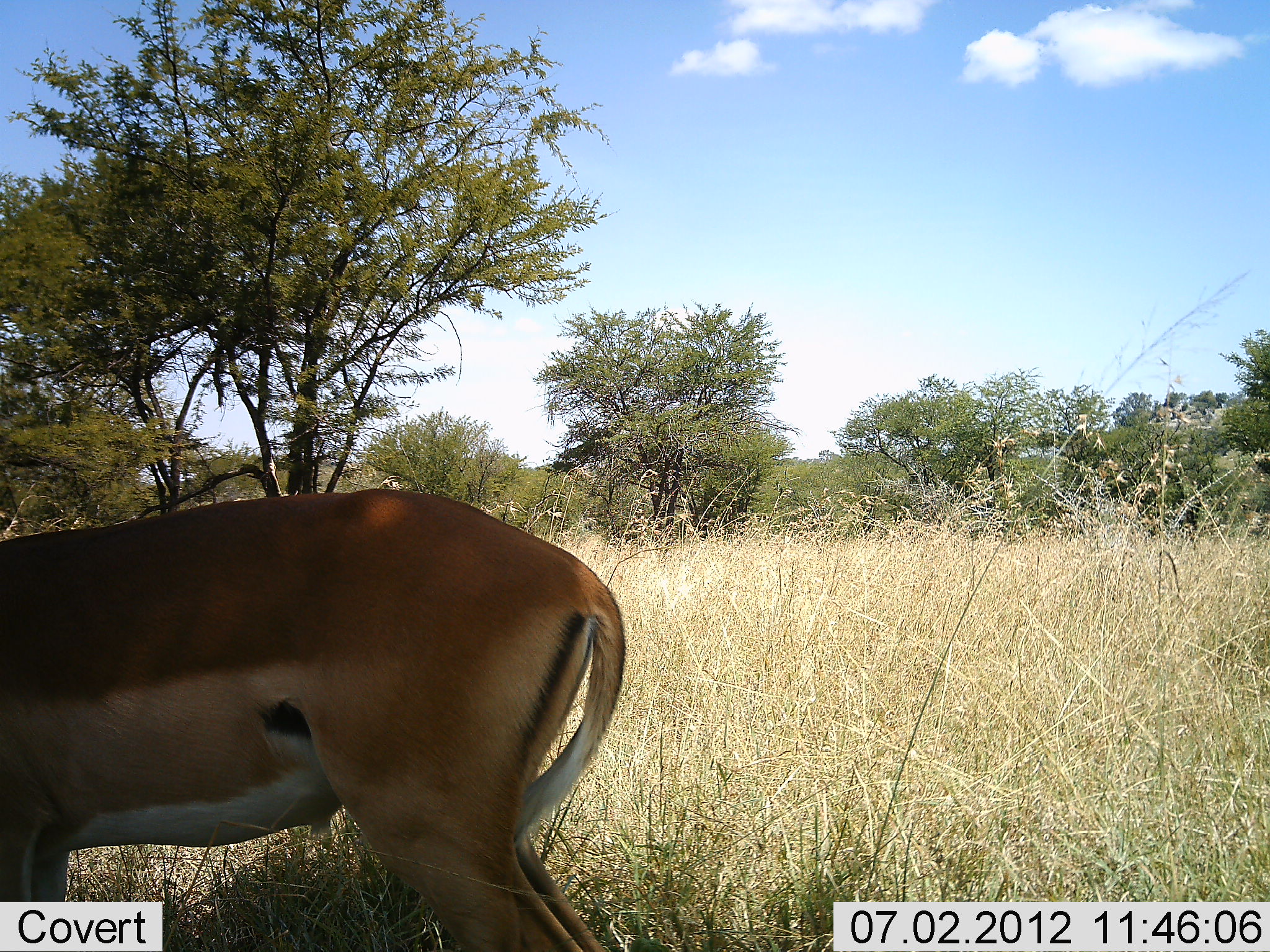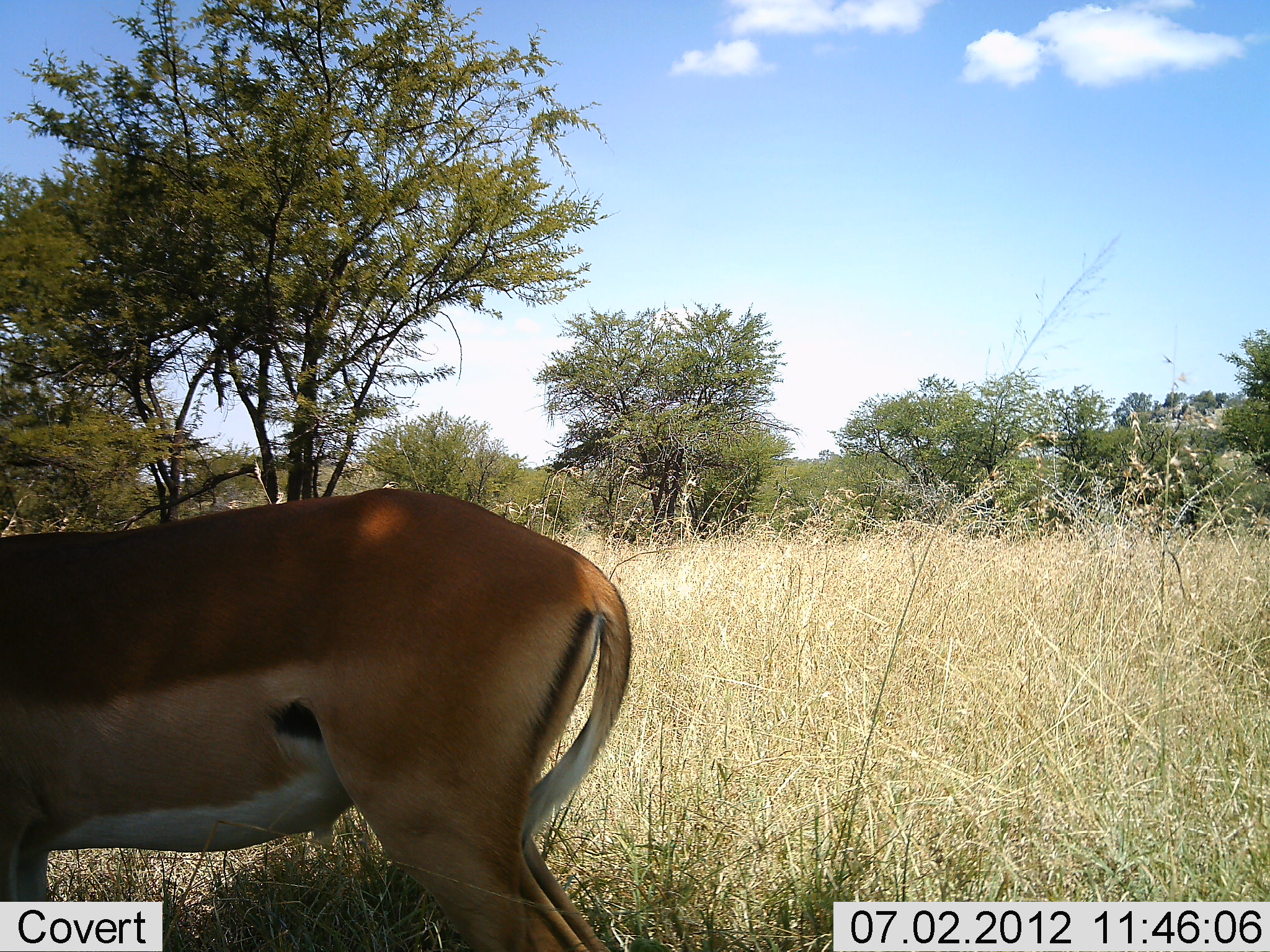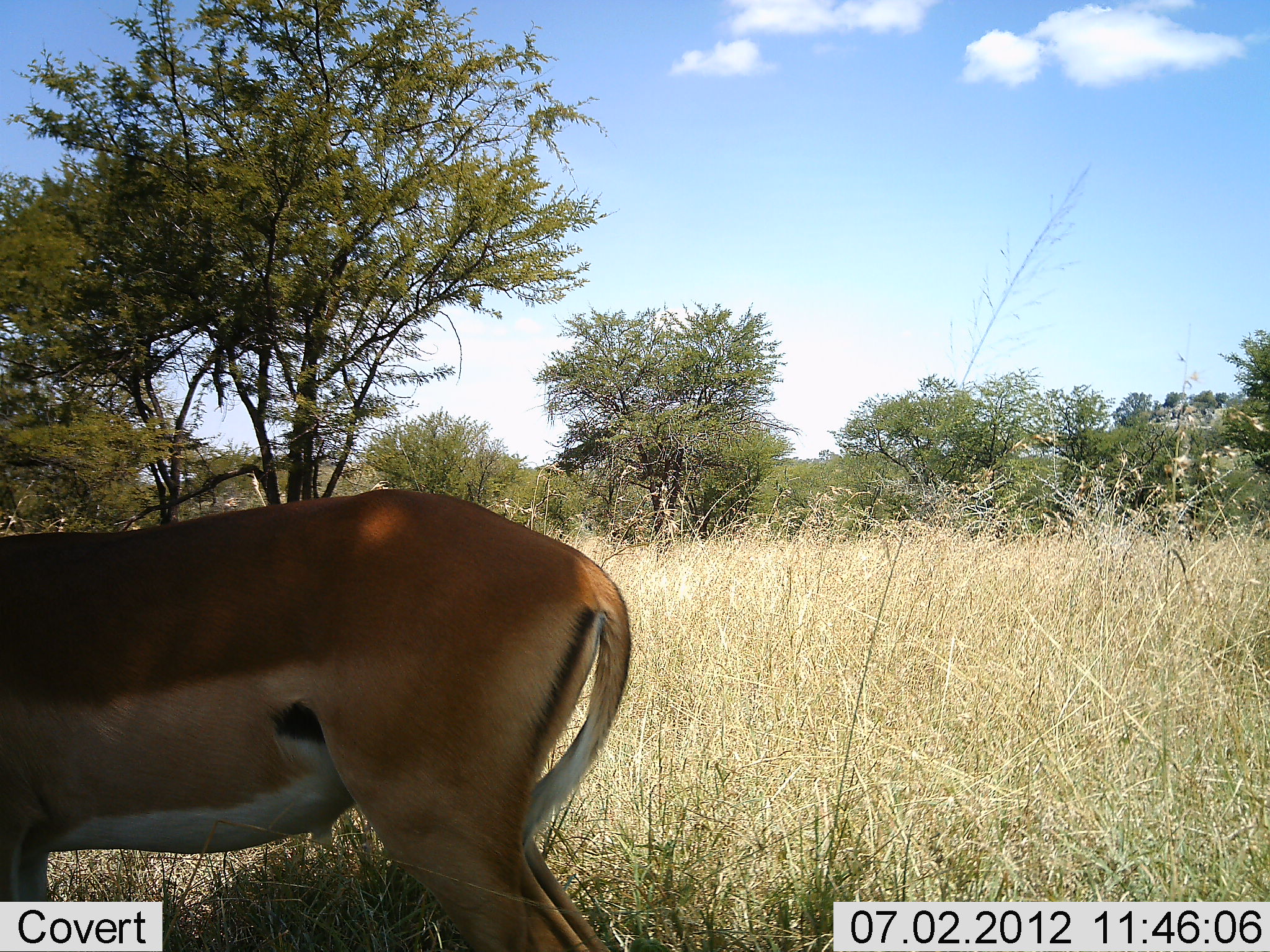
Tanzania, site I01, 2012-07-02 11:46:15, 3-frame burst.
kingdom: Animalia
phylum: Chordata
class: Mammalia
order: Artiodactyla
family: Bovidae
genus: Aepyceros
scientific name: Aepyceros melampus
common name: impala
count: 1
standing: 100%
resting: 0%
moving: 0%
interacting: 0%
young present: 0%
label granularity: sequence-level